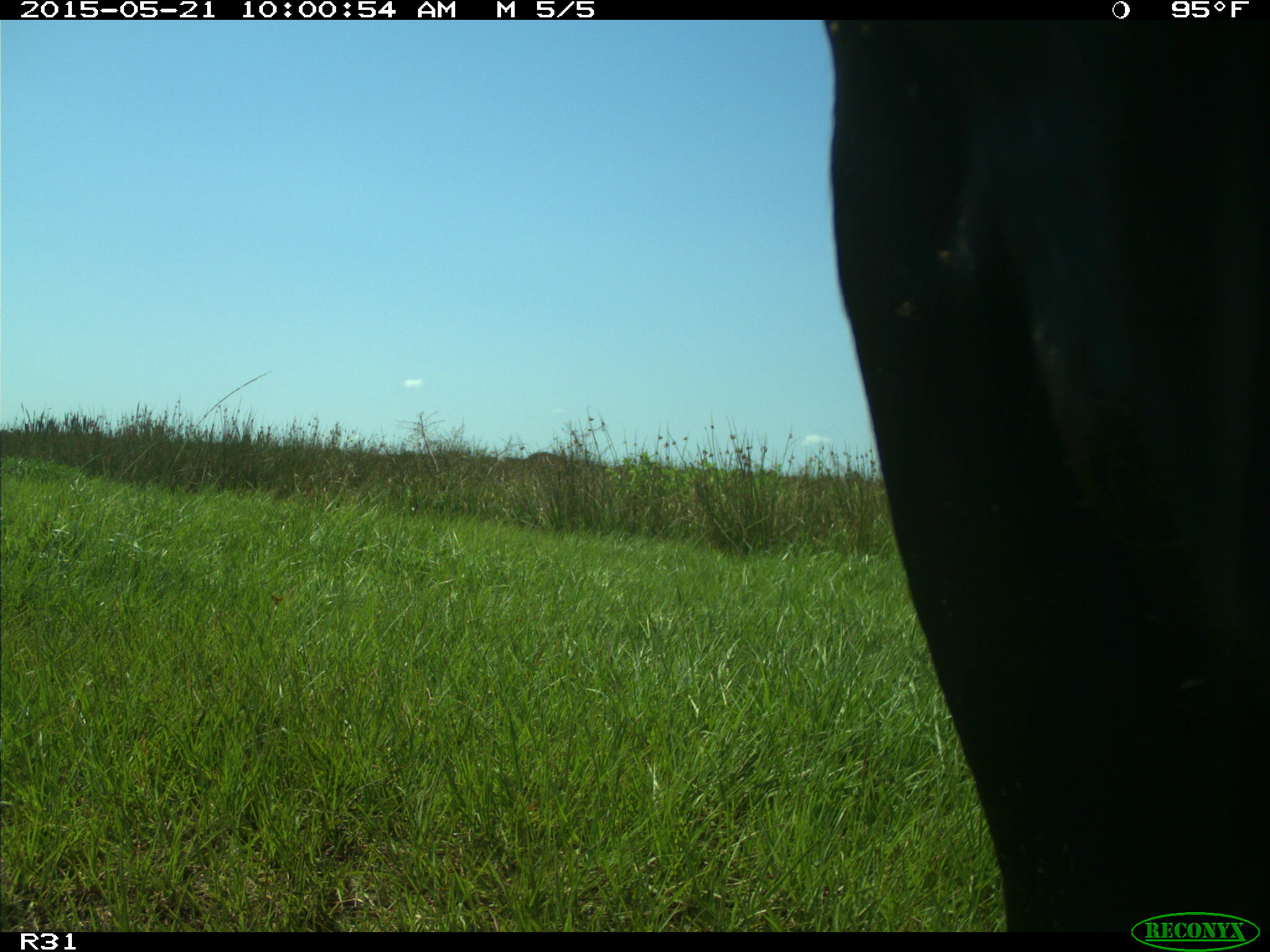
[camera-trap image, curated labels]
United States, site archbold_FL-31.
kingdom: Animalia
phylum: Chordata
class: Mammalia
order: Artiodactyla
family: Bovidae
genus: Bos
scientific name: Bos taurus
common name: domestic cow